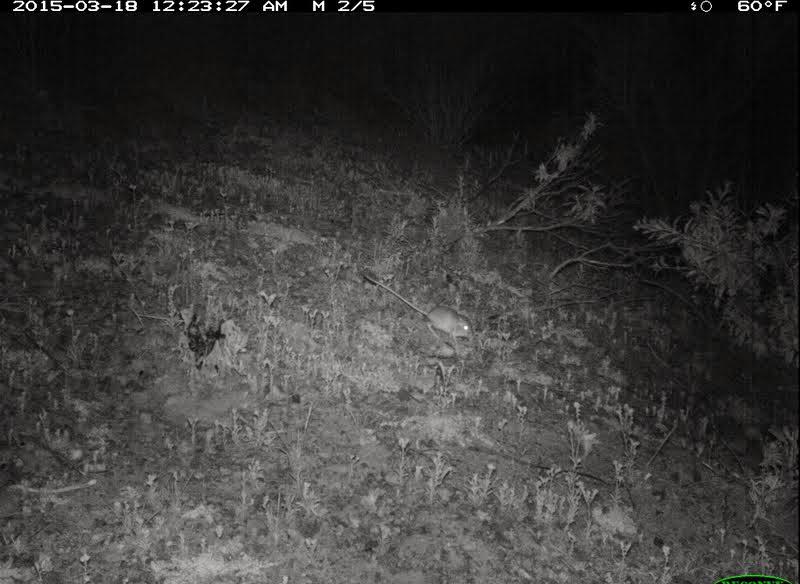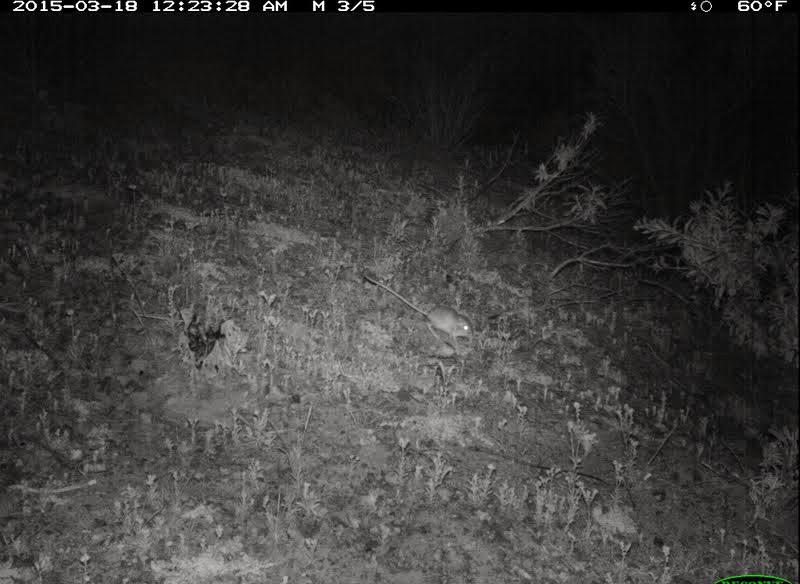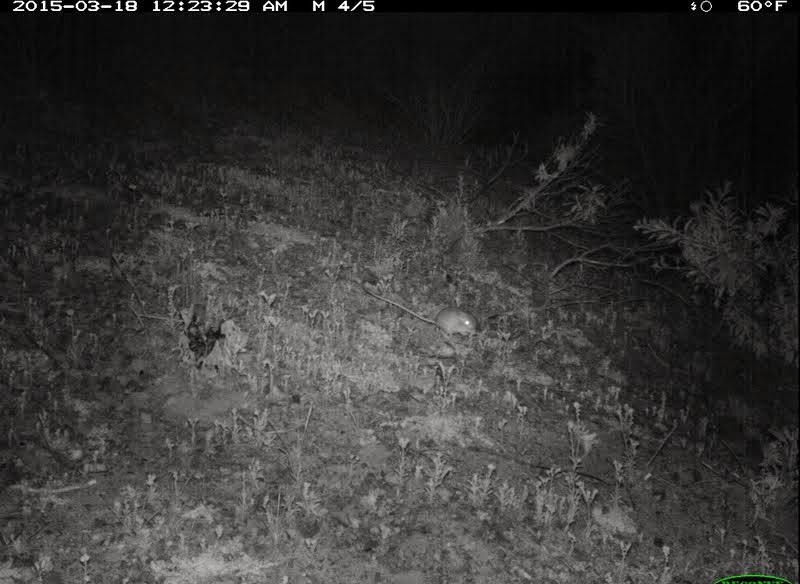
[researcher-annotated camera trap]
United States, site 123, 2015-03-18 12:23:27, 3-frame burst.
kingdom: Animalia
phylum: Chordata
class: Mammalia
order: Rodentia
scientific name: Rodentia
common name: rodent